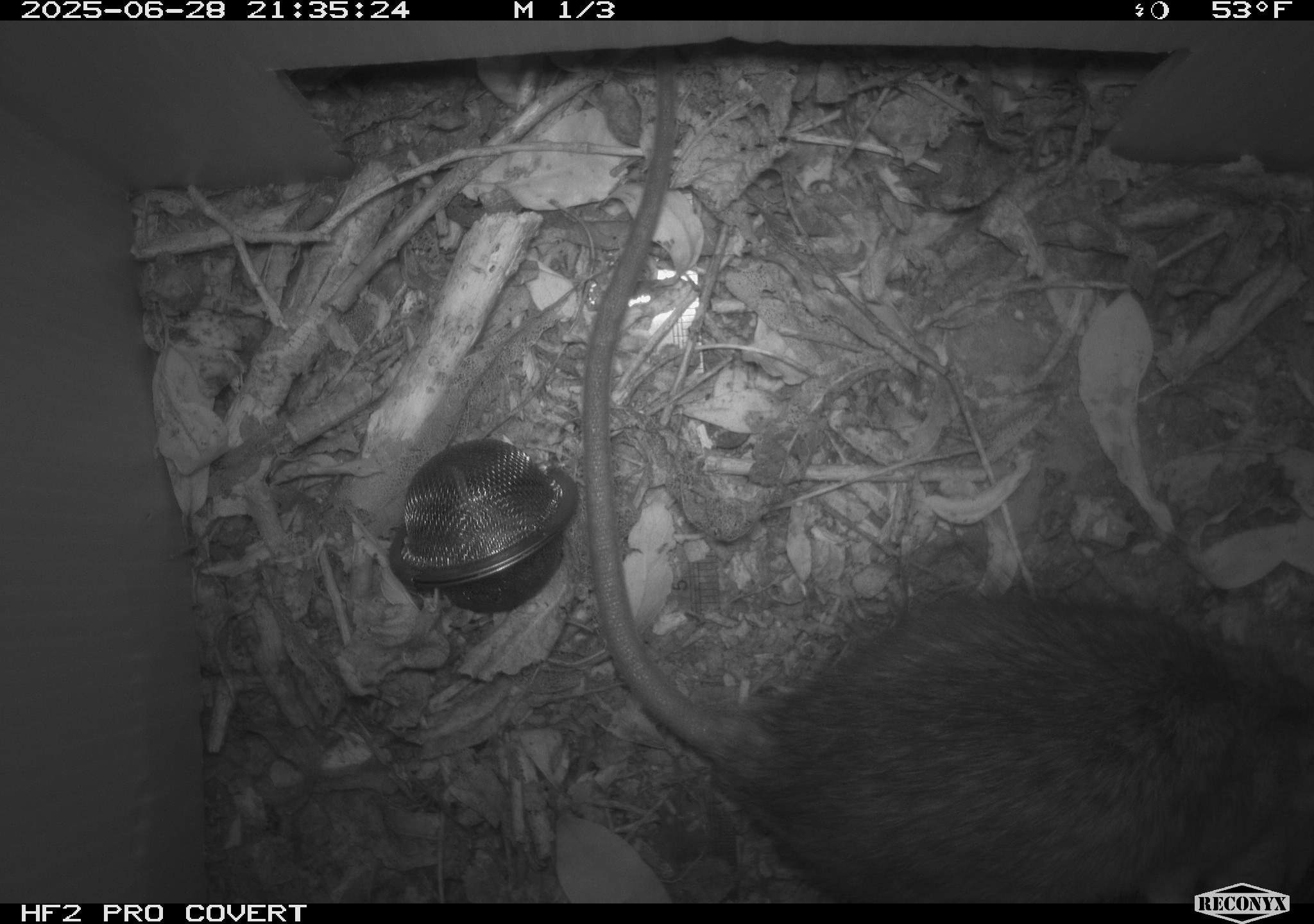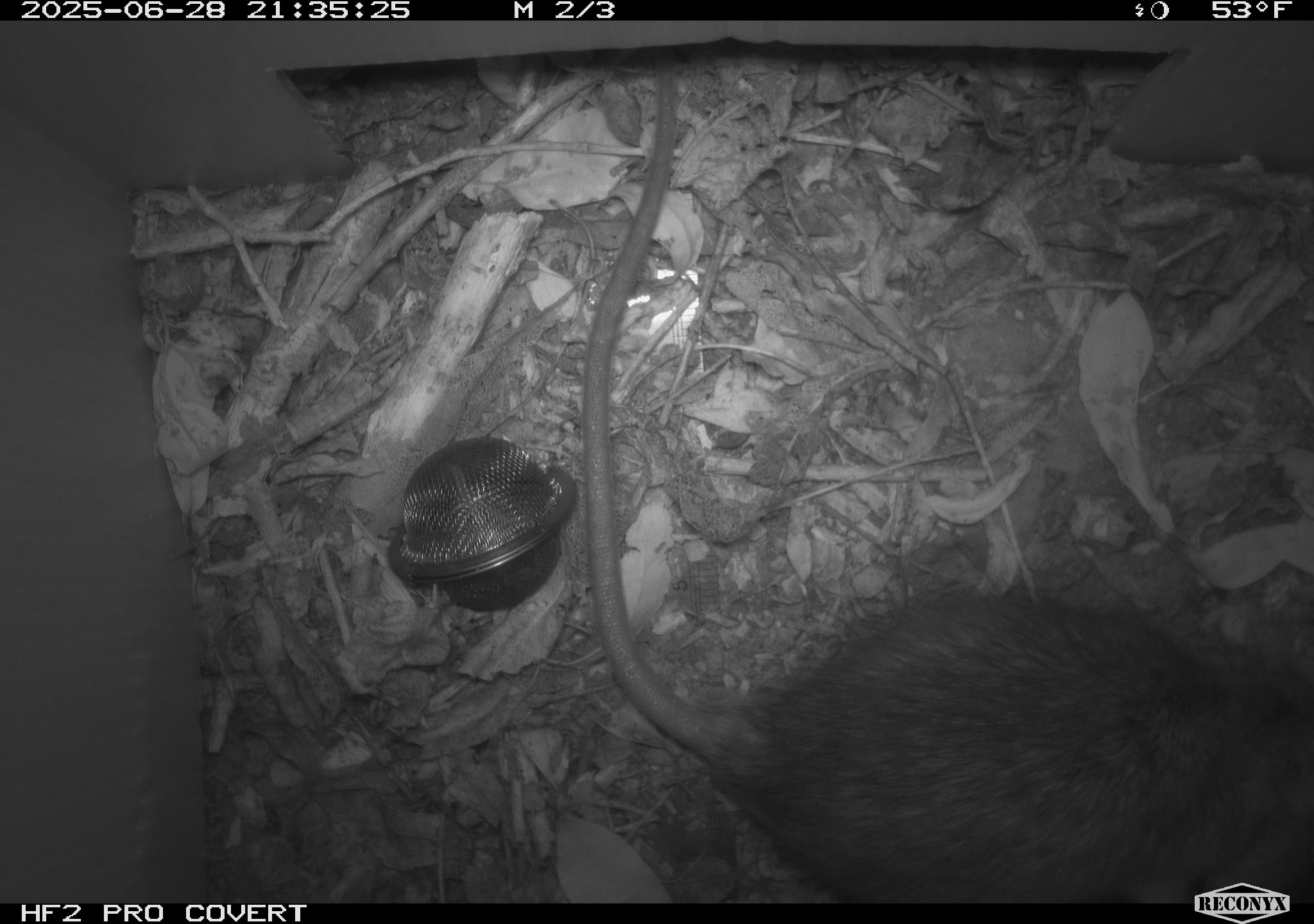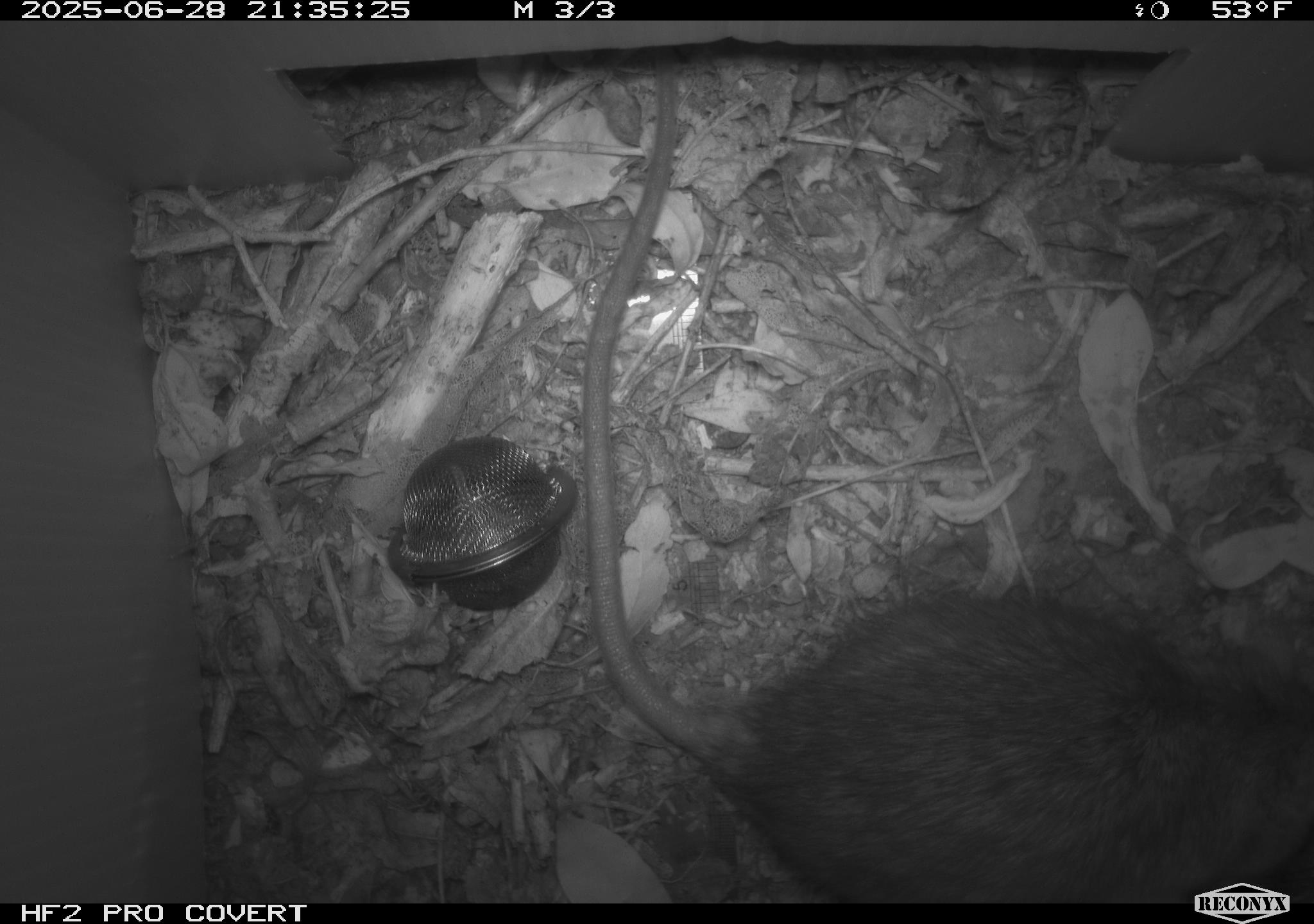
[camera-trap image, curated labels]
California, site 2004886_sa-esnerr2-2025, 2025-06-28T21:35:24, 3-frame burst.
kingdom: Animalia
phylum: Chordata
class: Mammalia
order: Rodentia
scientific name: Rodentia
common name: rodent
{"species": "rodent (Rodentia)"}